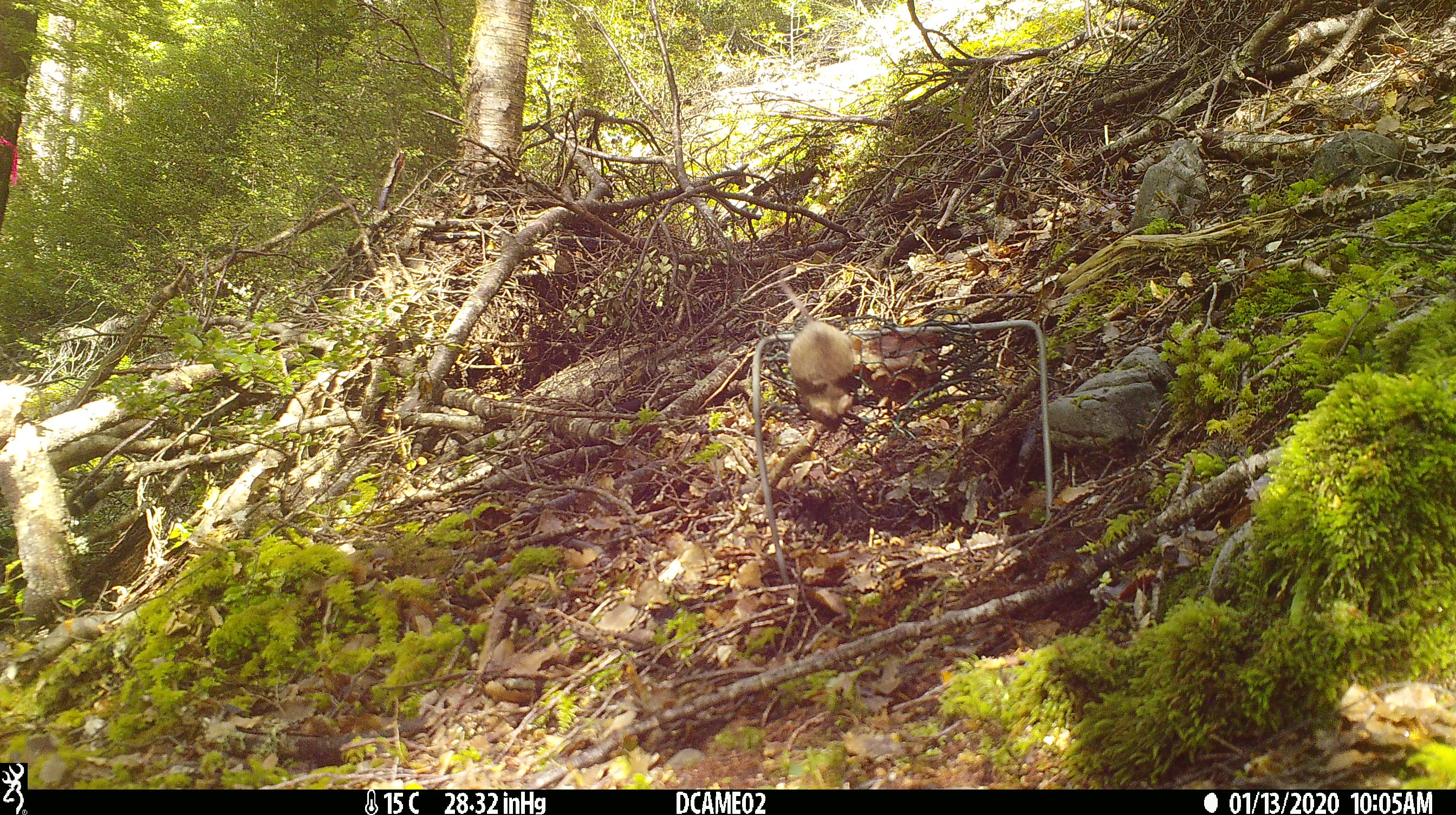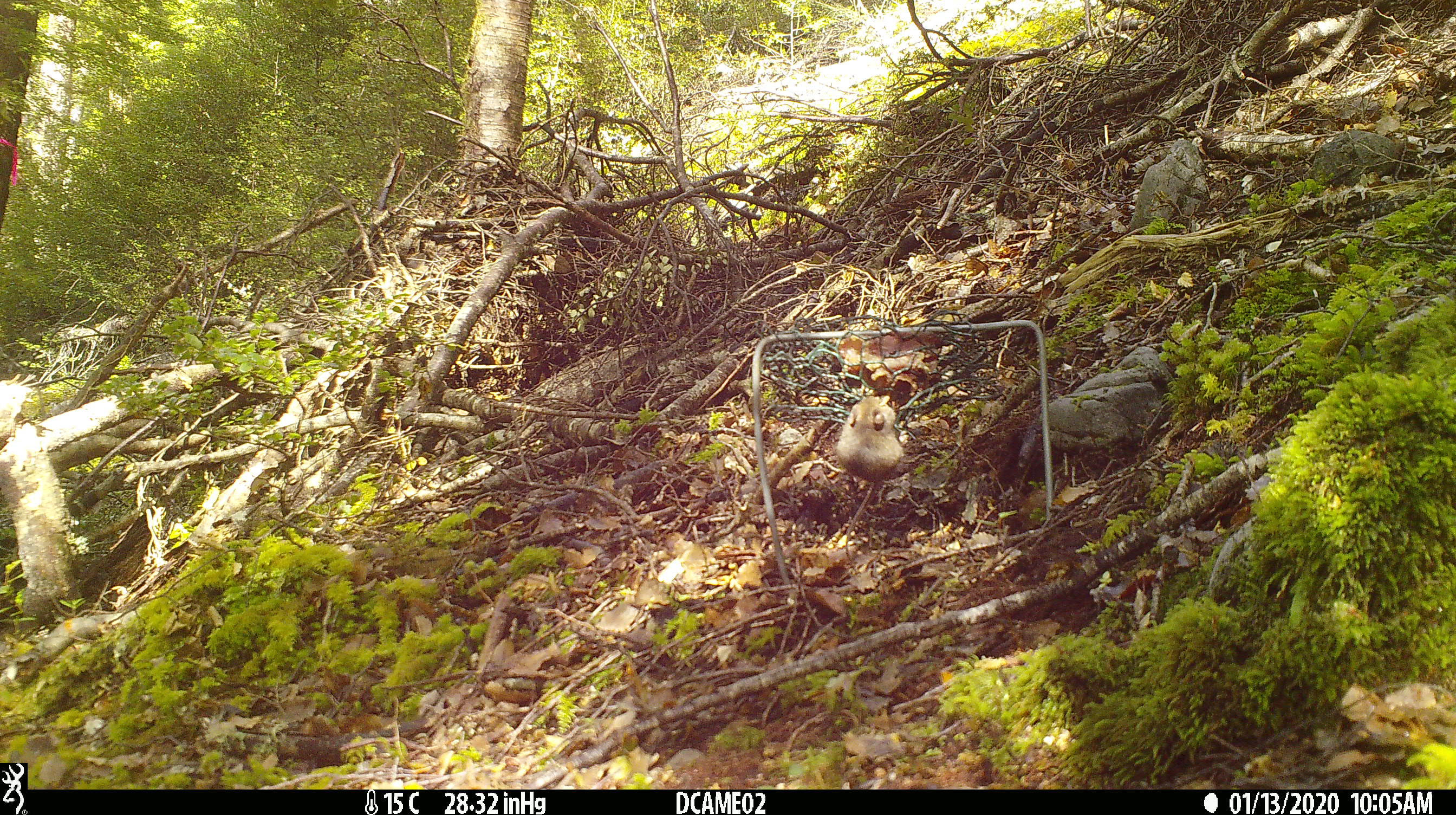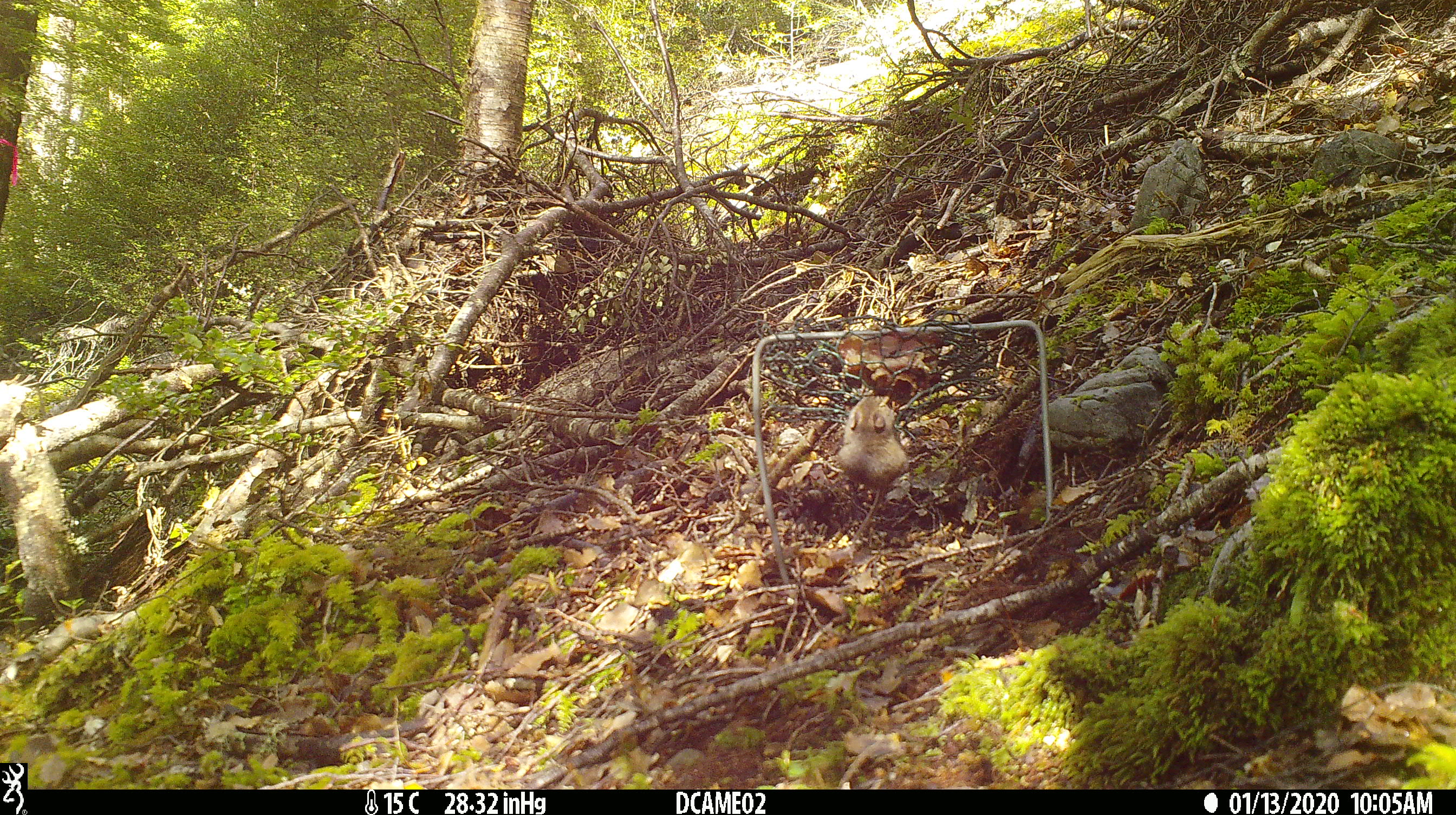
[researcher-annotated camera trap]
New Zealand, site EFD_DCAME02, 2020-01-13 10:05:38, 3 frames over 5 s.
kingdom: Animalia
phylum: Chordata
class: Mammalia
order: Rodentia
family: Muridae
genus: Mus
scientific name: Mus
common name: mouse